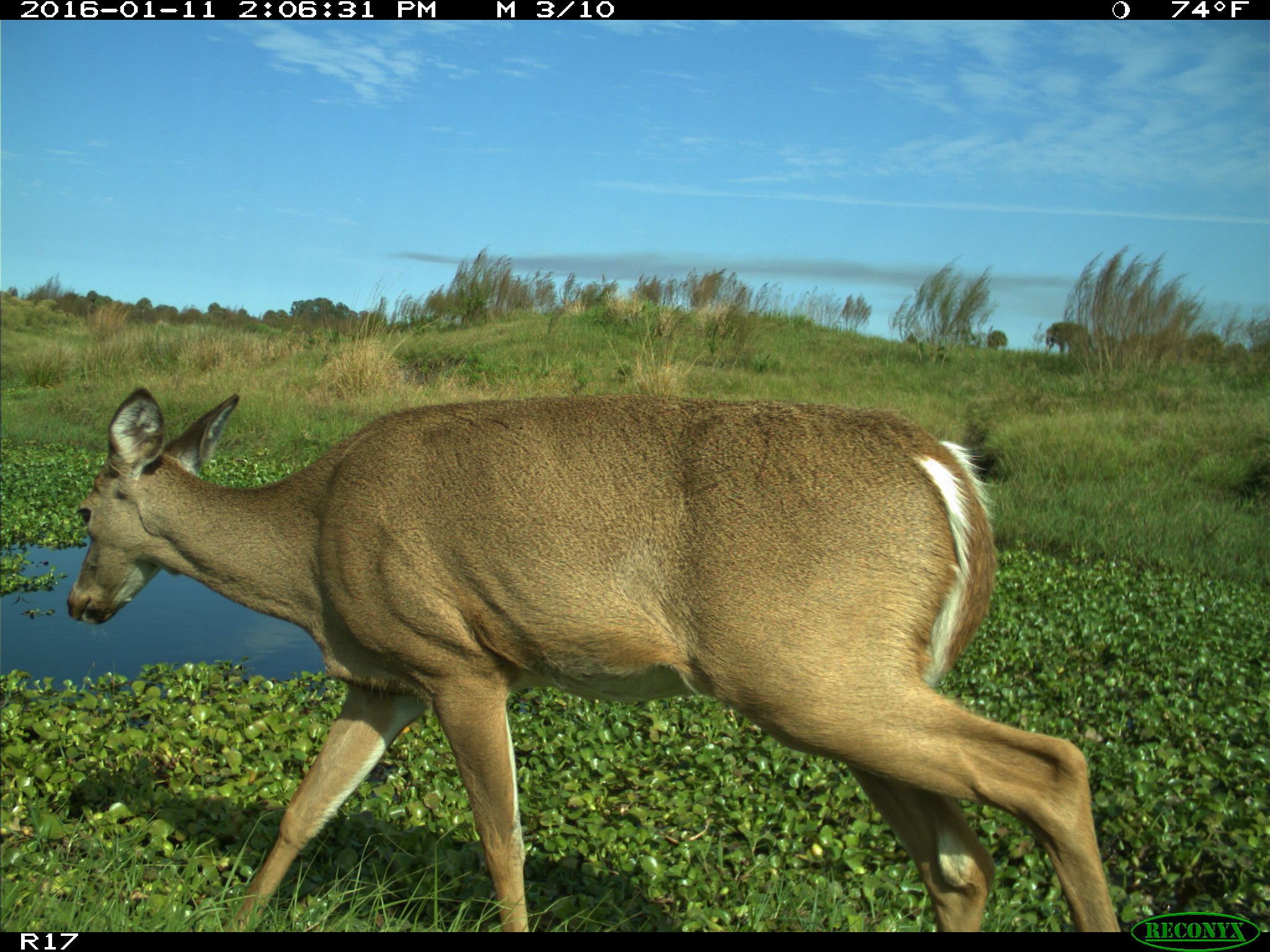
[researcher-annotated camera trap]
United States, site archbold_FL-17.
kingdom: Animalia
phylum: Chordata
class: Mammalia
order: Artiodactyla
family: Cervidae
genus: Odocoileus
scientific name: Odocoileus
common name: deer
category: unidentified deer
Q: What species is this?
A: Unidentified deer (deer) (Odocoileus).